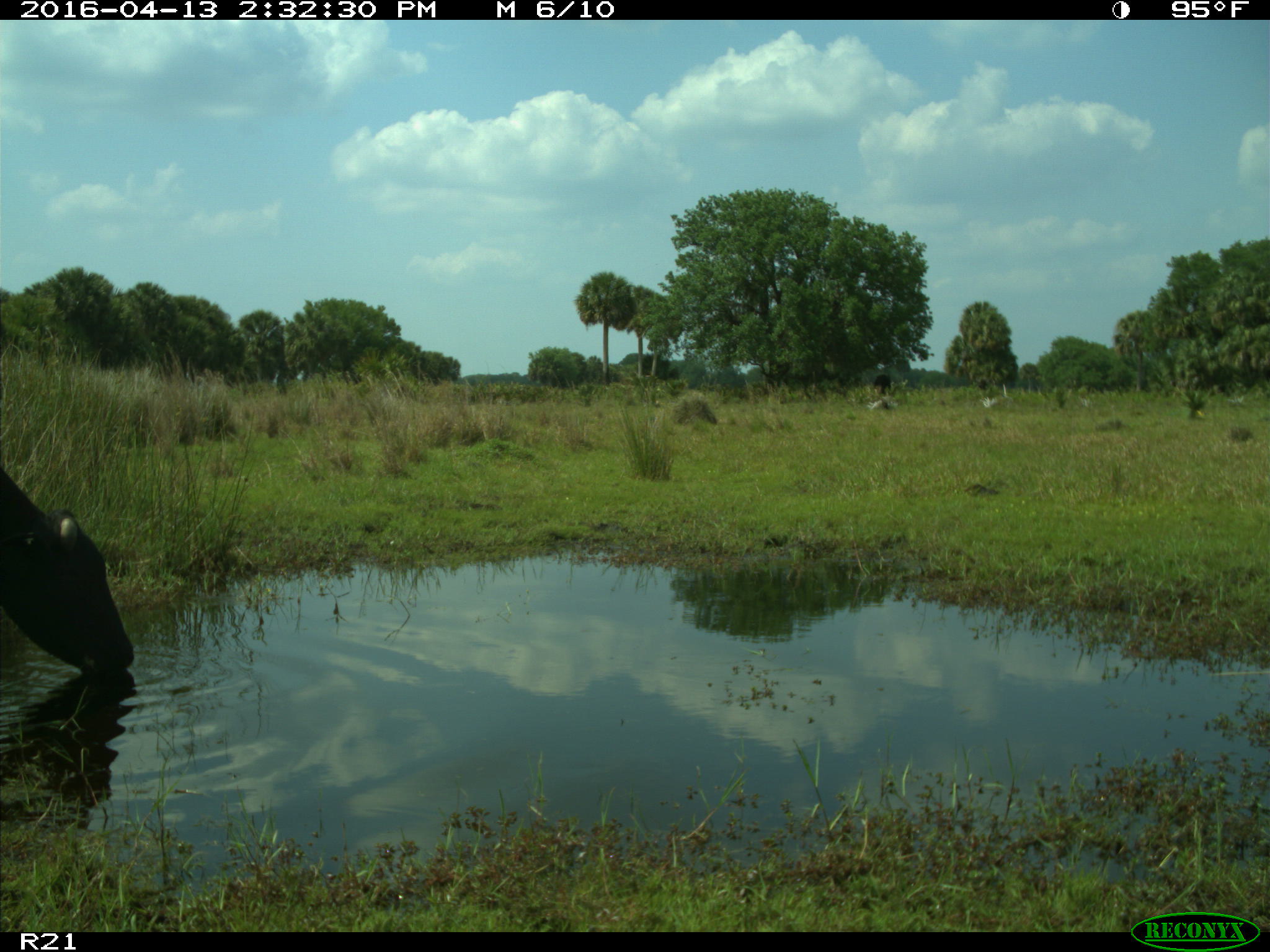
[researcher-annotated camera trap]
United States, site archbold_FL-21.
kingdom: Animalia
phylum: Chordata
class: Mammalia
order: Artiodactyla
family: Bovidae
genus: Bos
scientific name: Bos taurus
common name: domestic cow